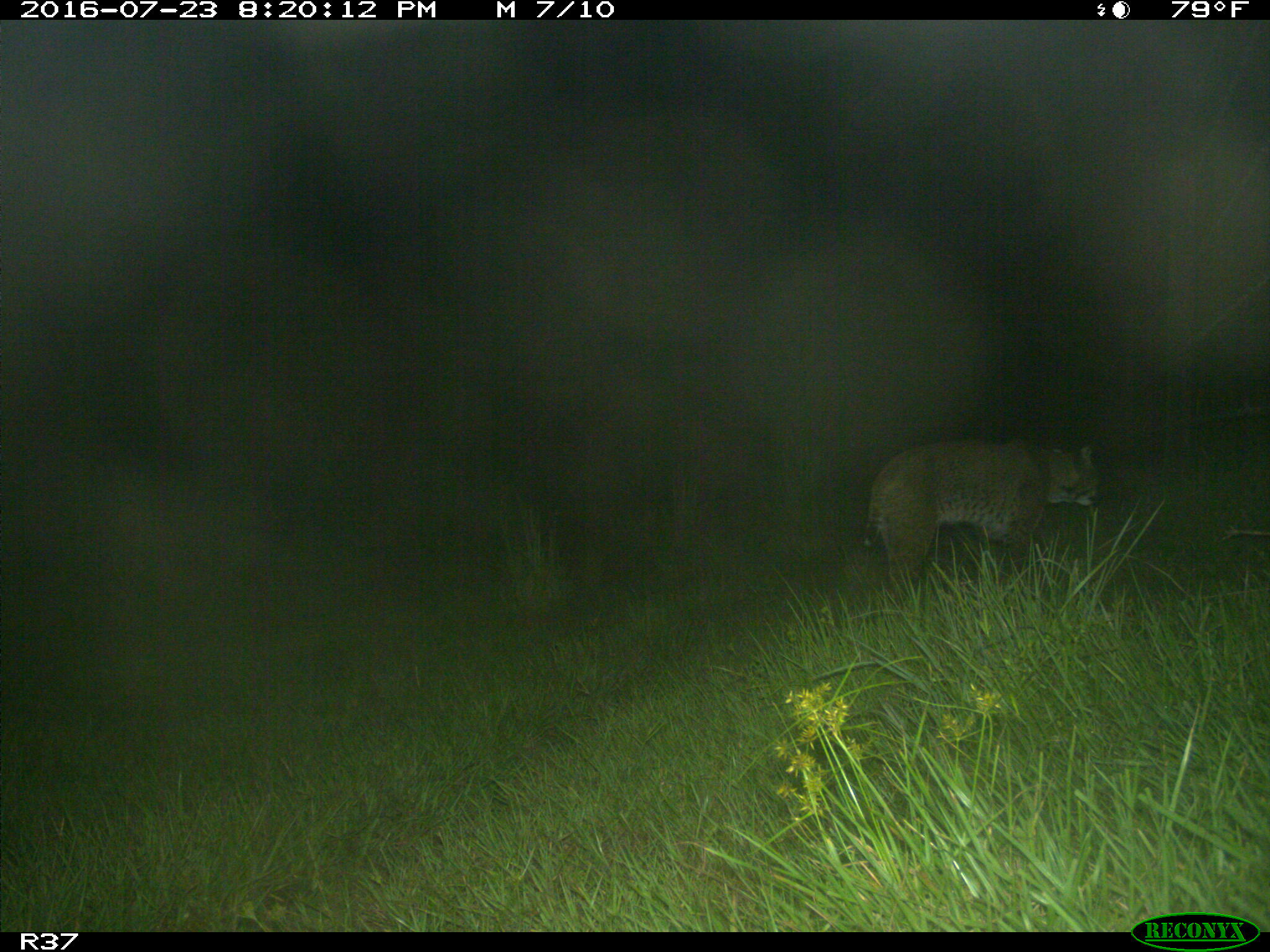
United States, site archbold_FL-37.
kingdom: Animalia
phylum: Chordata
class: Mammalia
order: Carnivora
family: Felidae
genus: Lynx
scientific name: Lynx rufus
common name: bobcat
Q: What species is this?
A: Lynx rufus (bobcat).